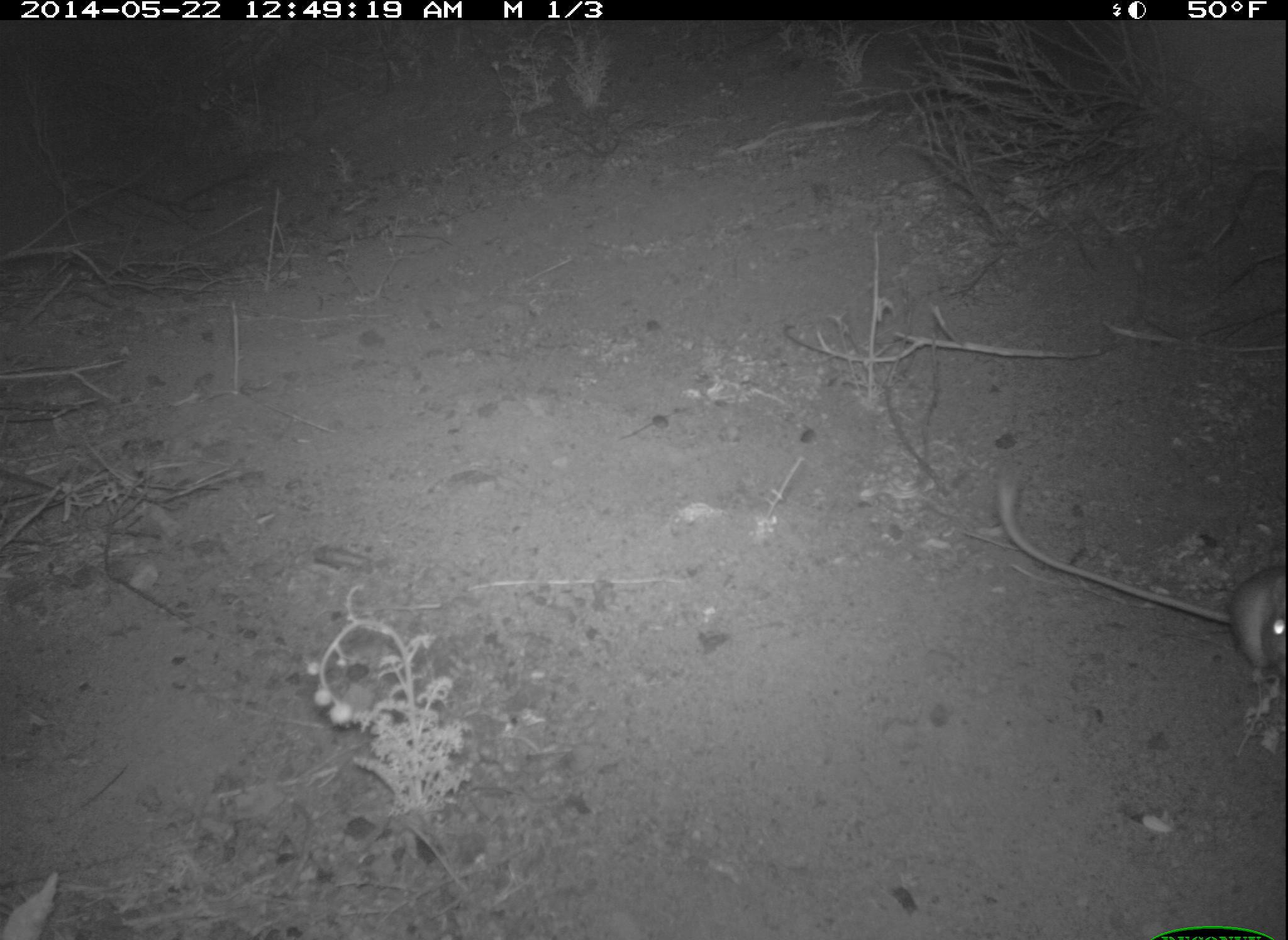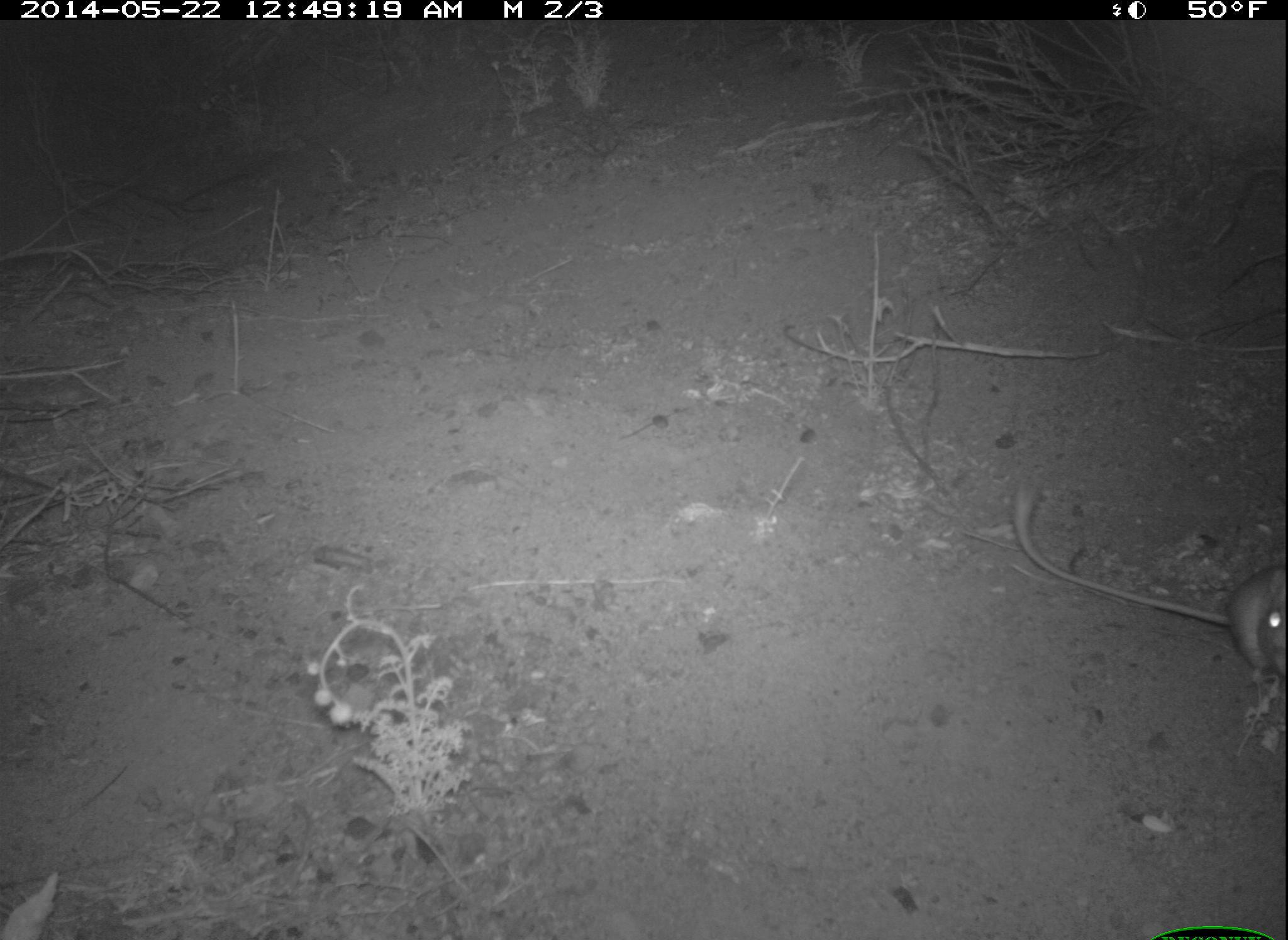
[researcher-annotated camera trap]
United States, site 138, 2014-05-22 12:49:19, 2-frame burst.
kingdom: Animalia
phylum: Chordata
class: Mammalia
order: Rodentia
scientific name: Rodentia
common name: rodent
Rodent (Rodentia).